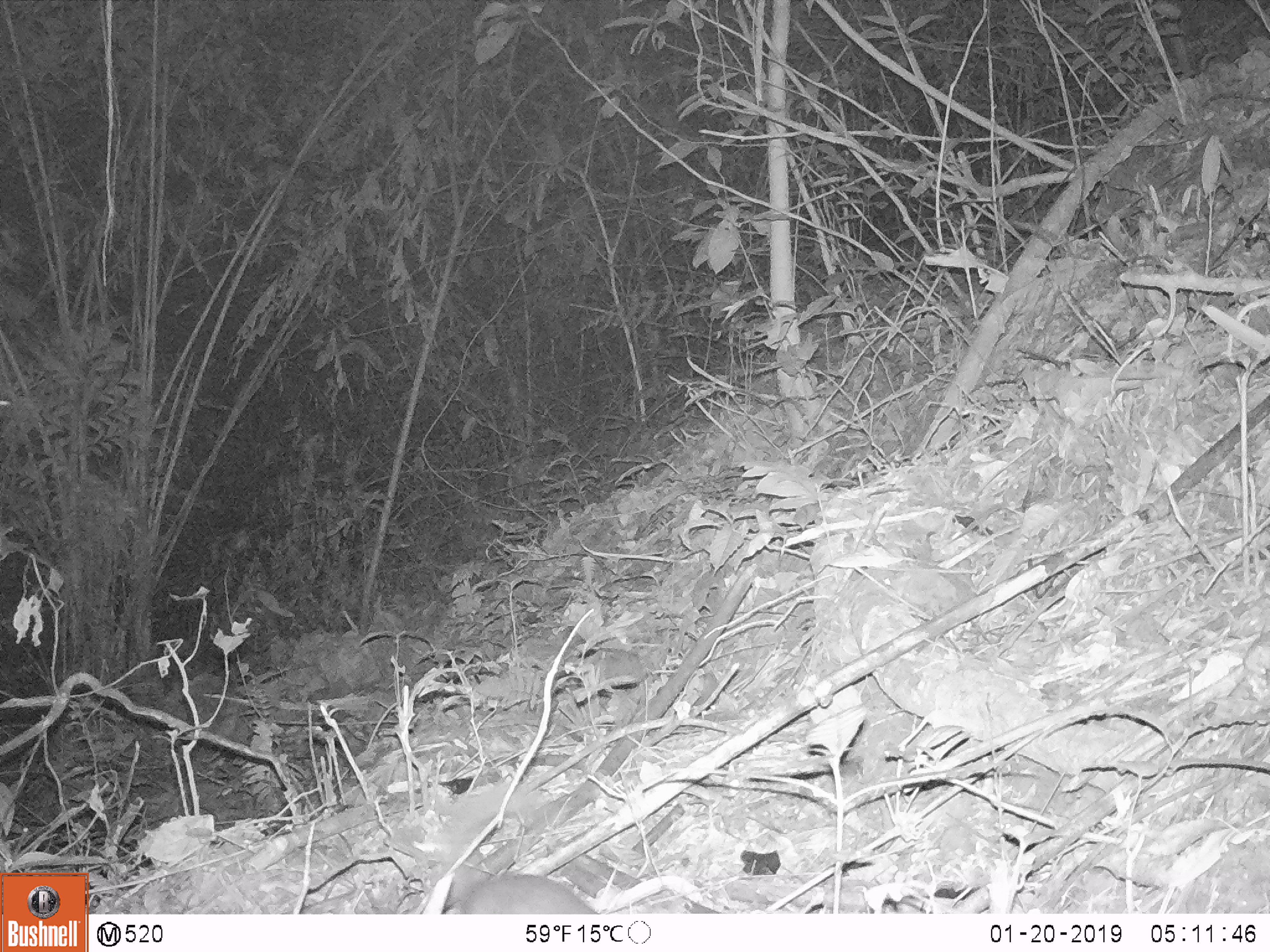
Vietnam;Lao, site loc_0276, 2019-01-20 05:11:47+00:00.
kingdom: Animalia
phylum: Chordata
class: Mammalia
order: Carnivora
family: Mustelidae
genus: Melogale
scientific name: Melogale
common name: ferret badger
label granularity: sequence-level